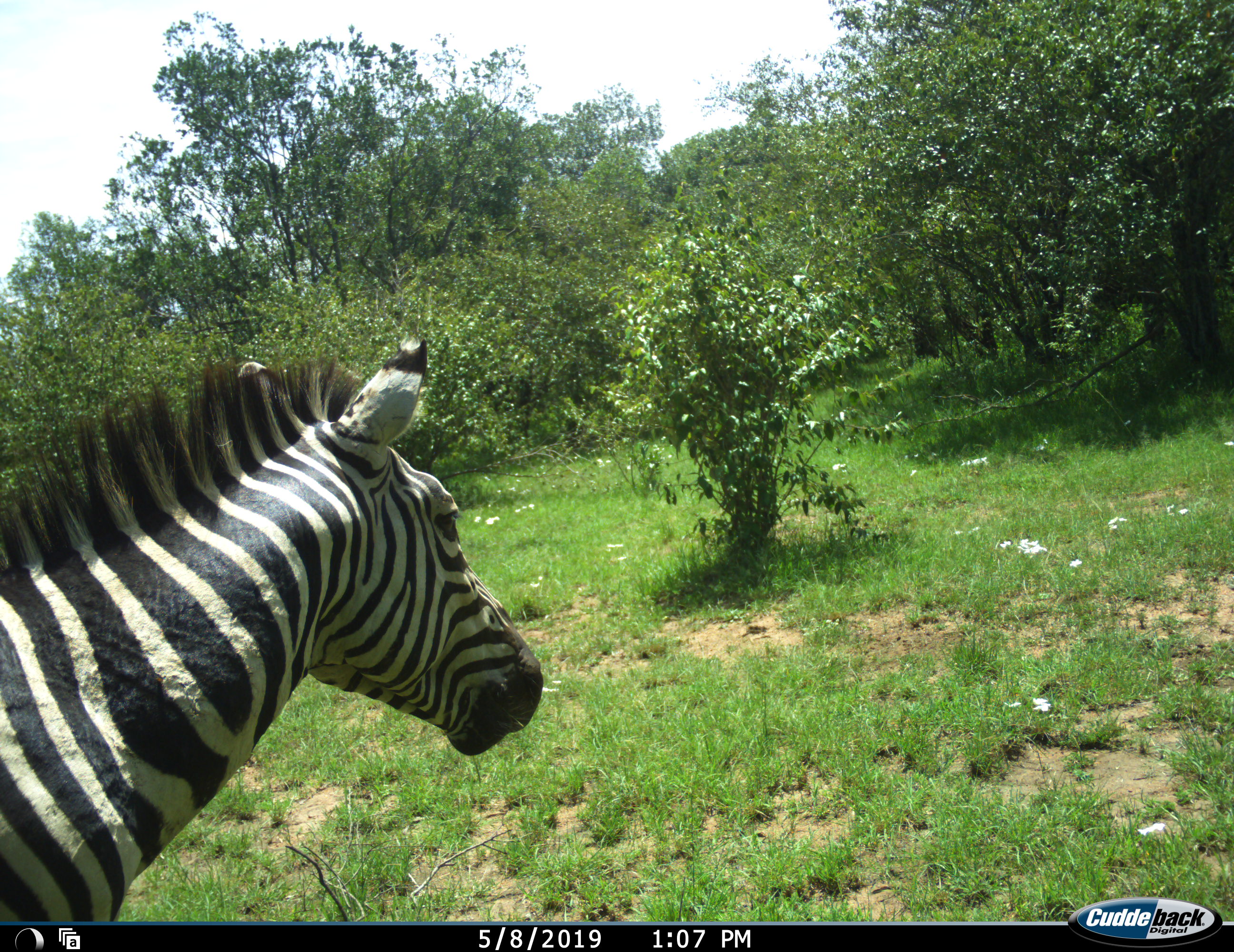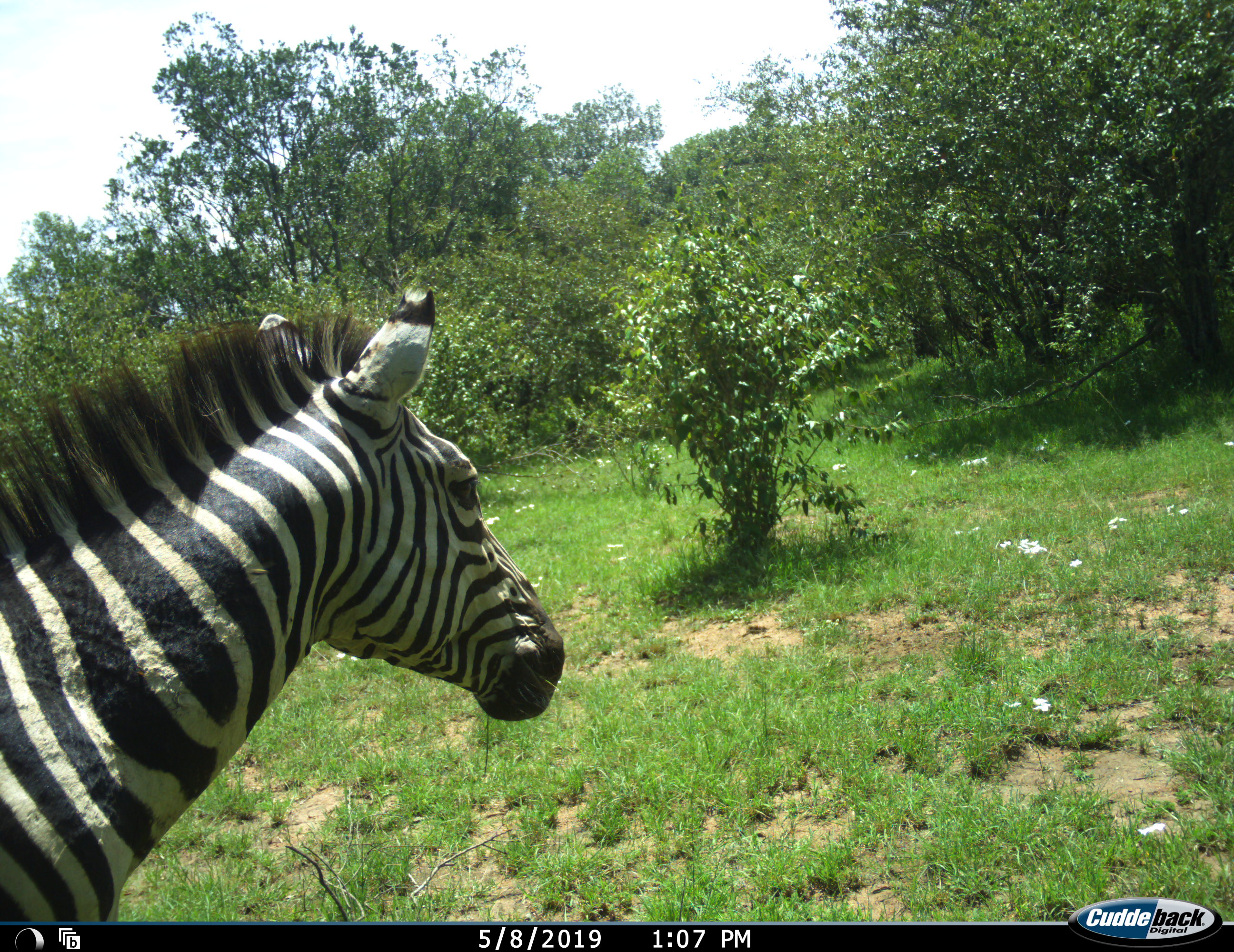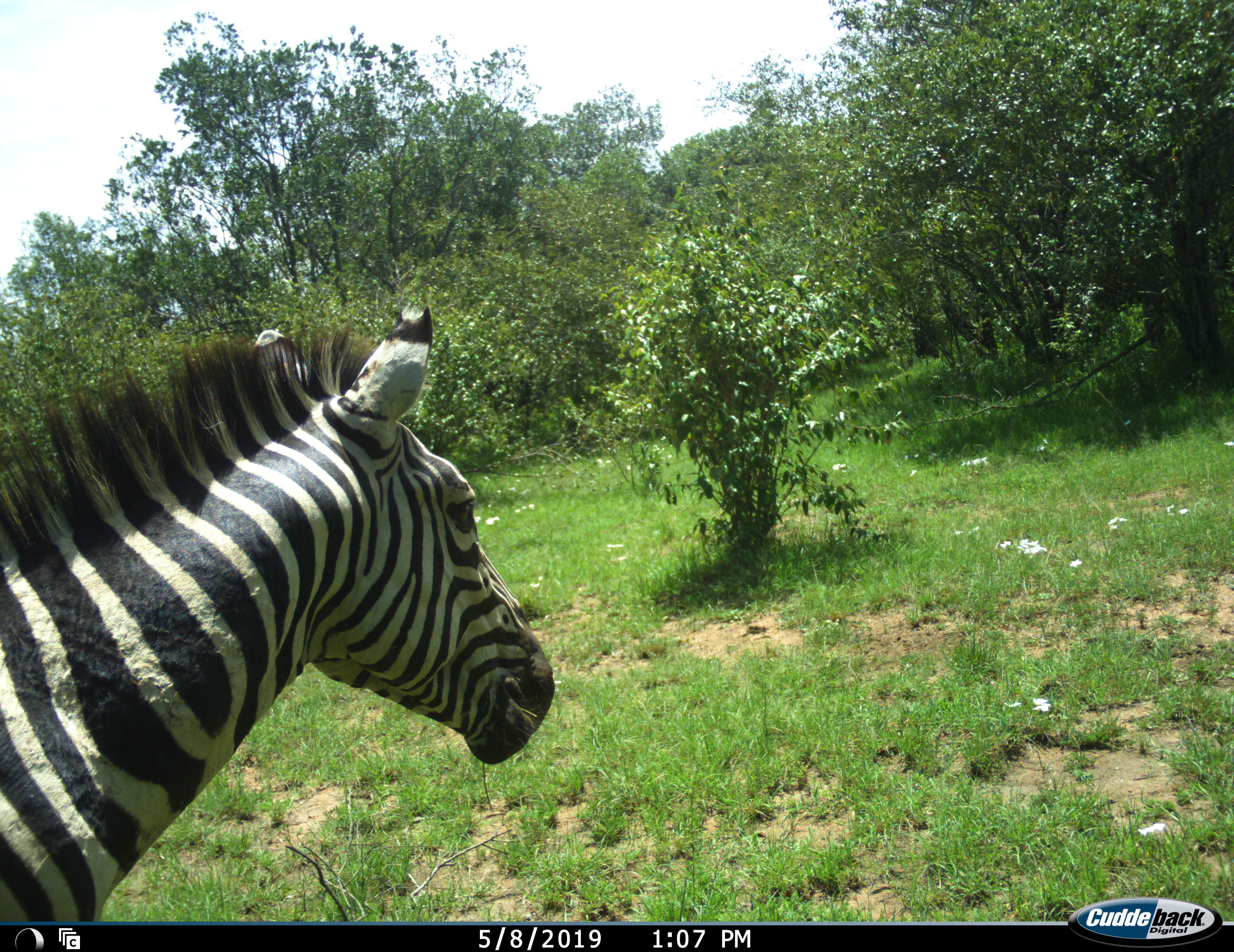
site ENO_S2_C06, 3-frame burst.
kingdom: Animalia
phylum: Chordata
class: Mammalia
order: Perissodactyla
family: Equidae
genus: Equus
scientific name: Equus quagga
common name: plains zebra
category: zebraplains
Zebraplains (plains zebra) (Equus quagga), count 1. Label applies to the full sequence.